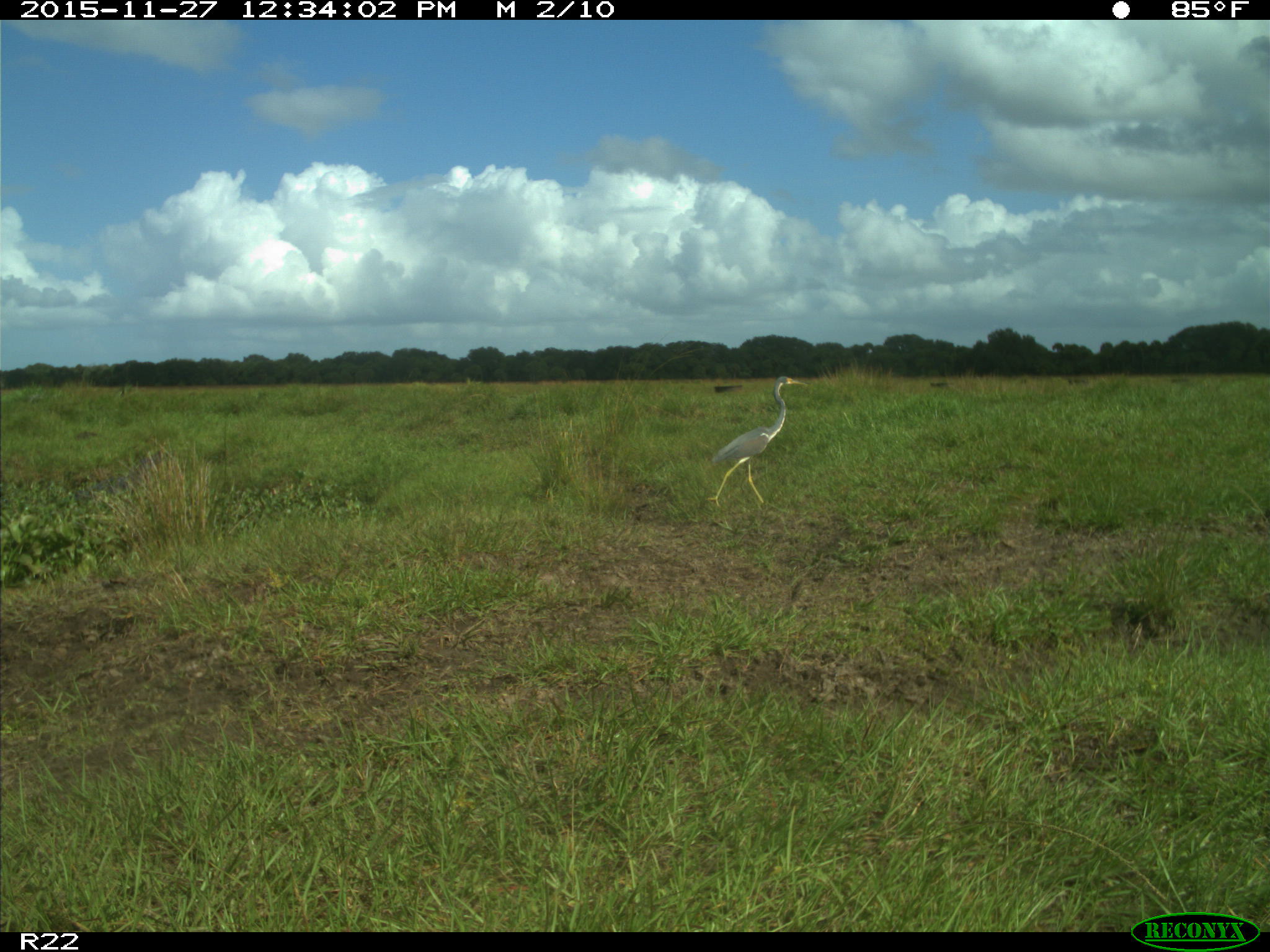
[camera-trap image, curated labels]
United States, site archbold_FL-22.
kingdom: Animalia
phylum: Chordata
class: Aves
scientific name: Aves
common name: birds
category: unidentified bird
Unidentified bird (birds) (Aves).